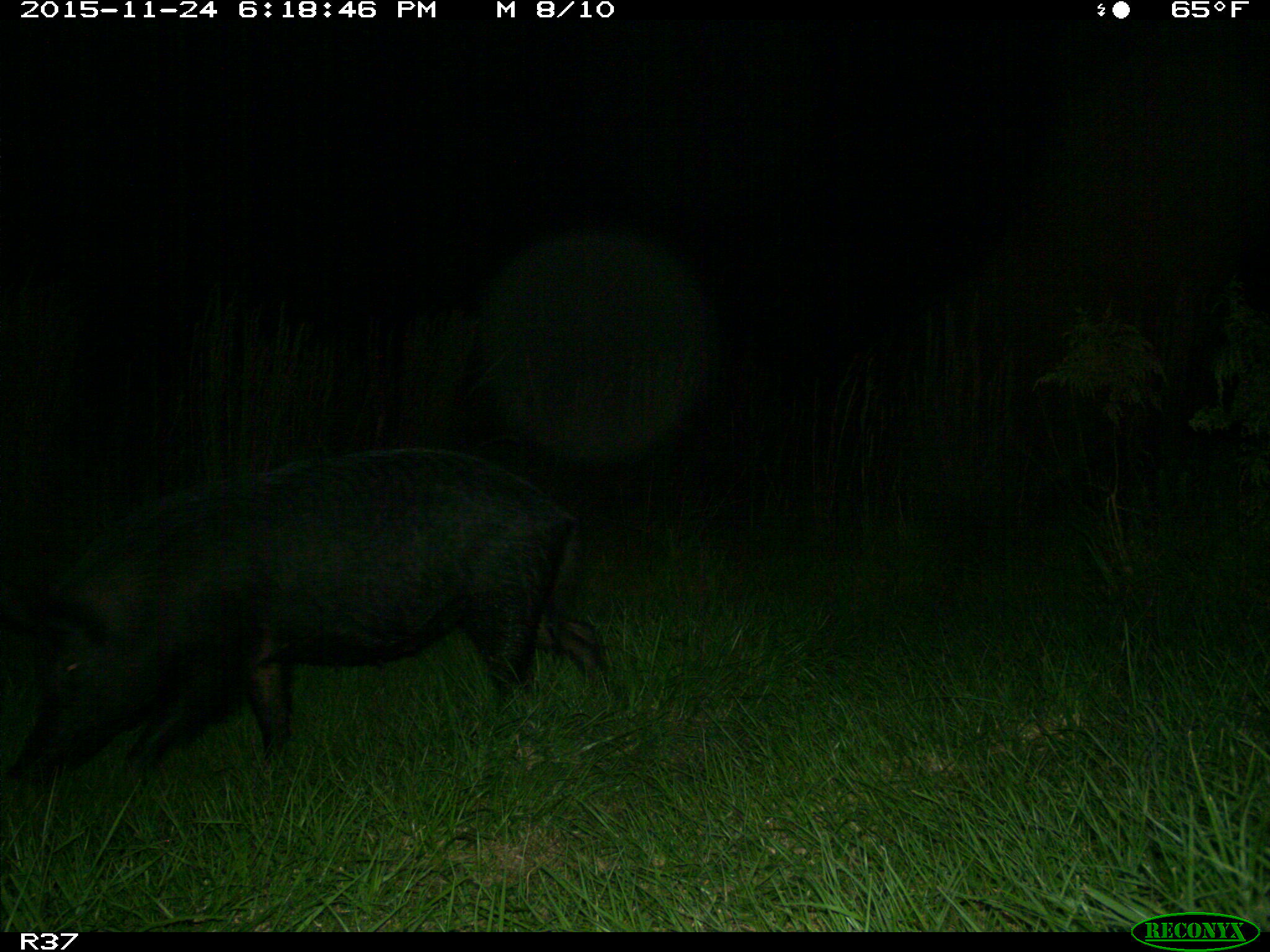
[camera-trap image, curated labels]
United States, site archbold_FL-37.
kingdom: Animalia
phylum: Chordata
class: Mammalia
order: Artiodactyla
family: Suidae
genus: Sus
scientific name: Sus scrofa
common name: wild boar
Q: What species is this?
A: Sus scrofa (wild boar).